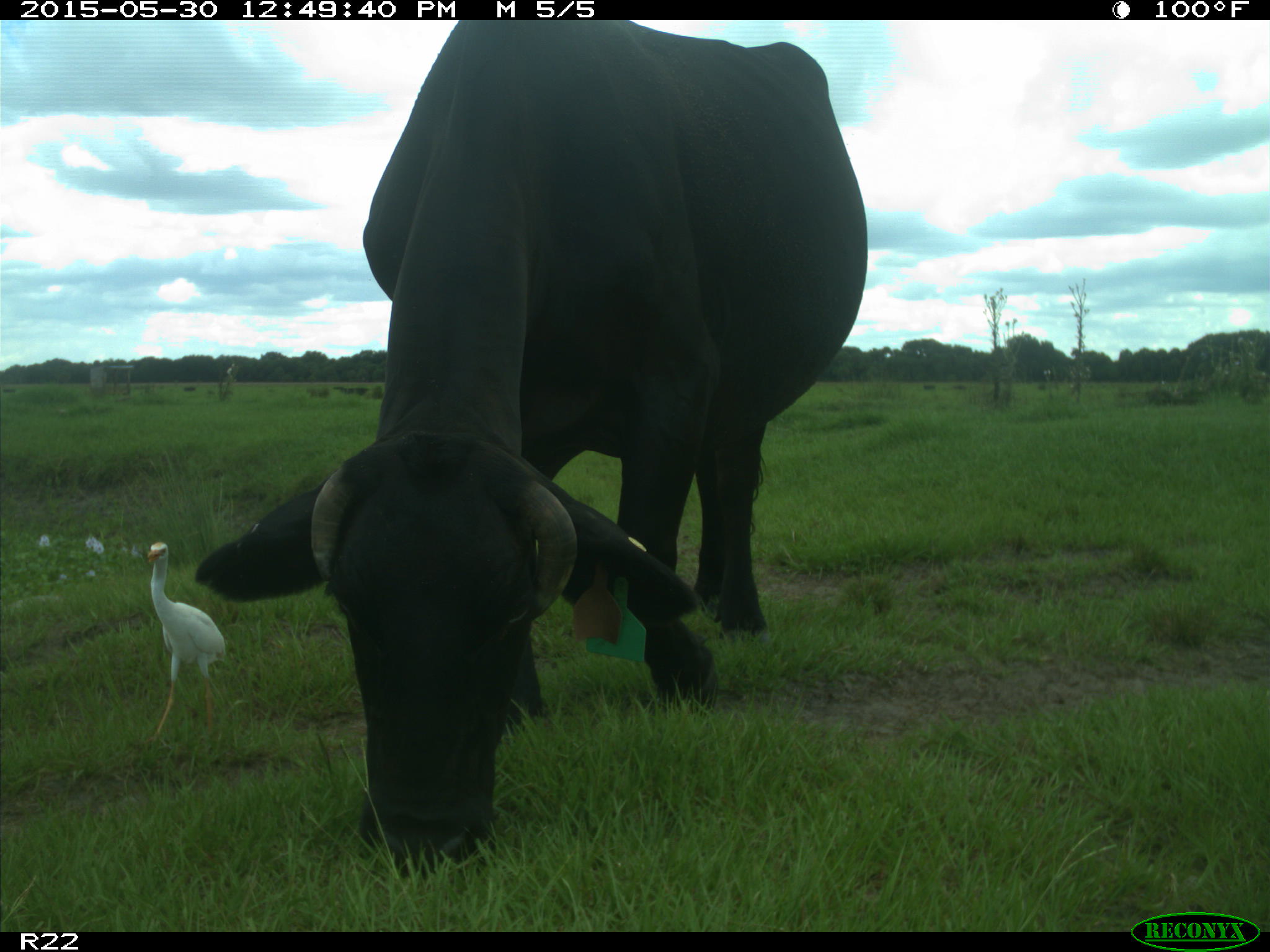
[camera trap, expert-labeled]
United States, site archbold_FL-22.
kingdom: Animalia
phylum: Chordata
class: Mammalia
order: Artiodactyla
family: Bovidae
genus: Bos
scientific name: Bos taurus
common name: domestic cow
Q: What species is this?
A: Bos taurus (domestic cow).